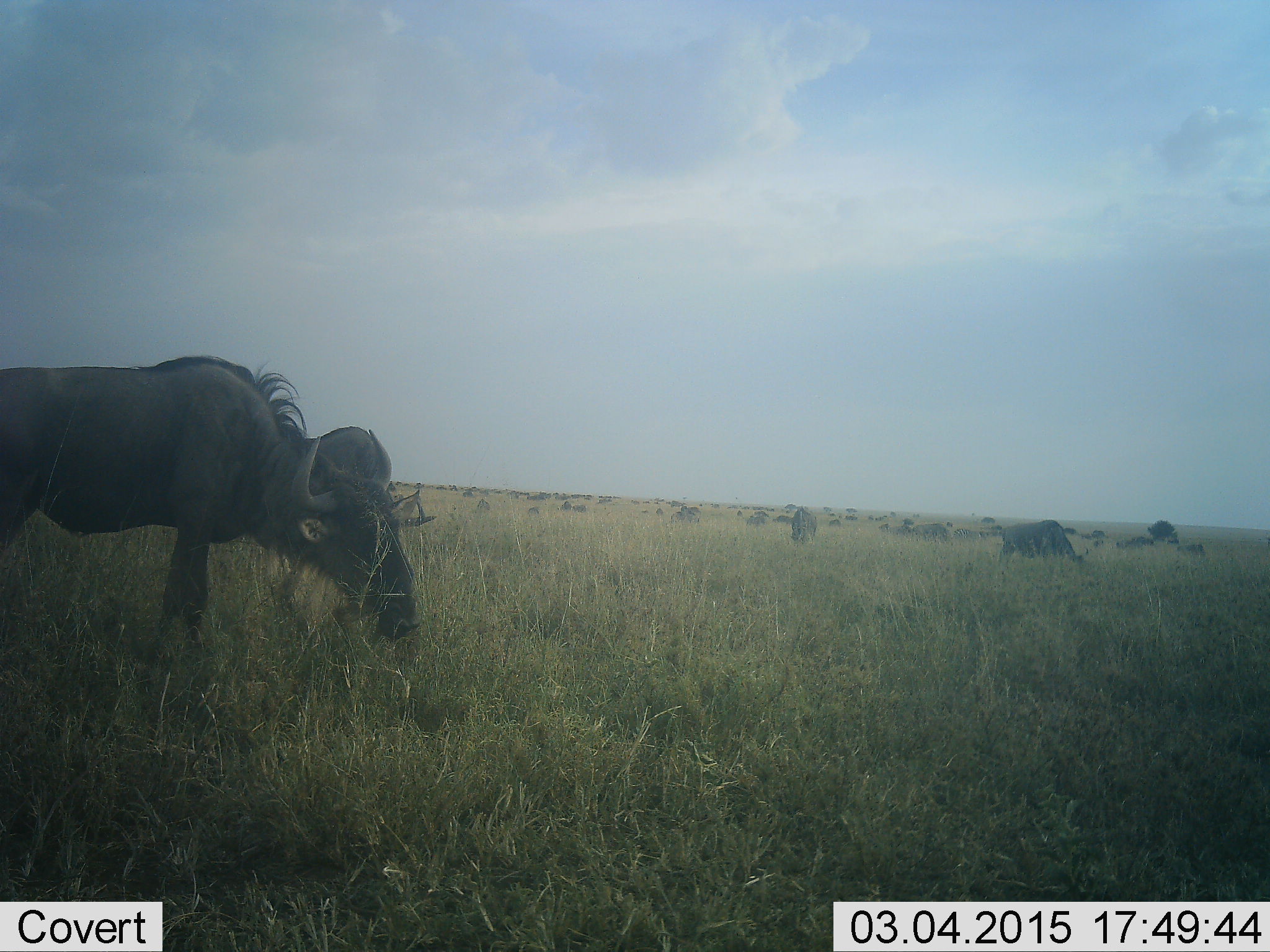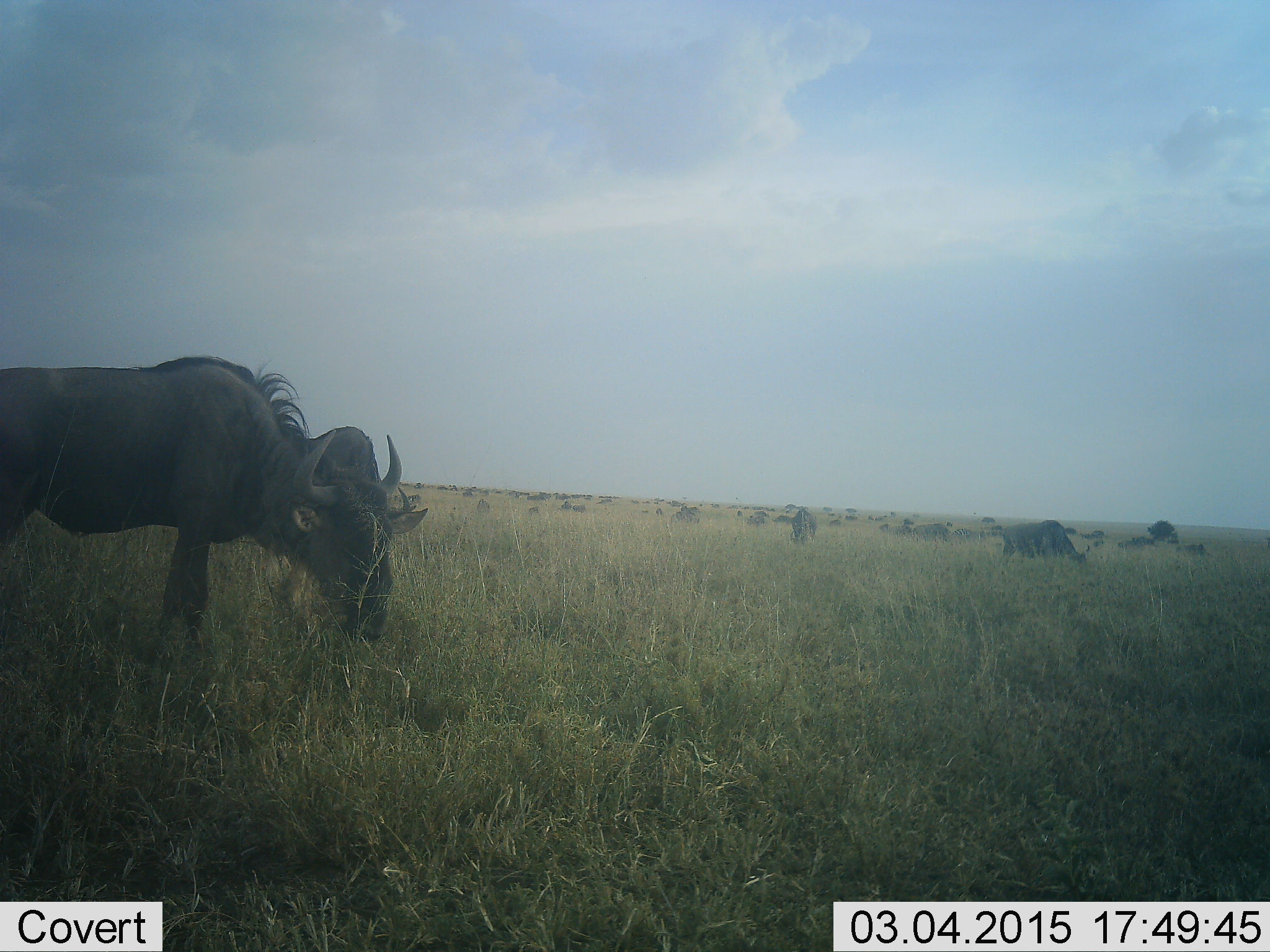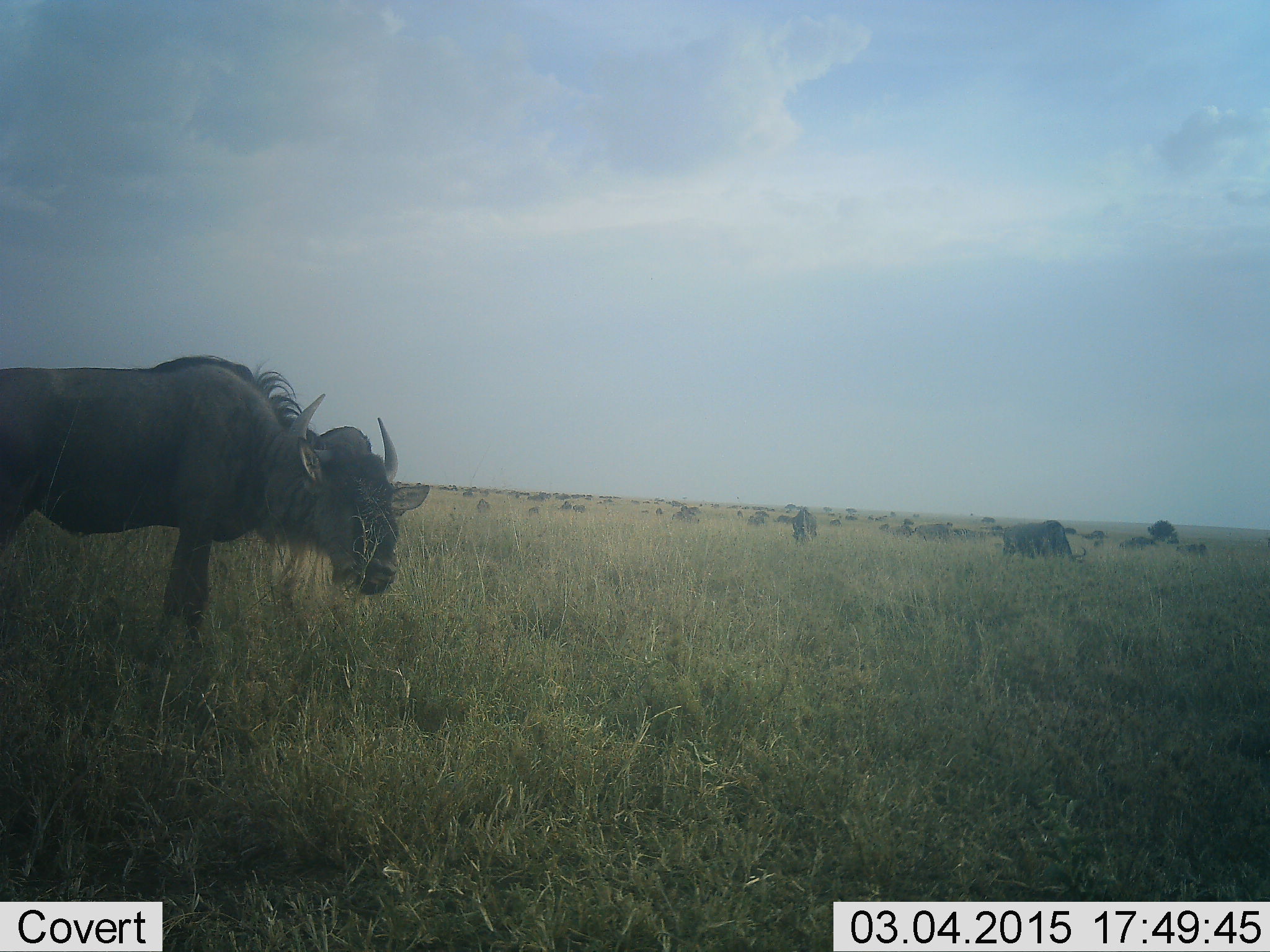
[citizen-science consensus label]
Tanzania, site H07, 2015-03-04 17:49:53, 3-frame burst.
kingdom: Animalia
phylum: Chordata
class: Mammalia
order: Artiodactyla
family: Bovidae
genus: Connochaetes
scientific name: Connochaetes taurinus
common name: blue wildebeest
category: wildebeest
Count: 11-50.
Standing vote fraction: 70%.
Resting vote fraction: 10%.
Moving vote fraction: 30%.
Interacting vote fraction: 0%.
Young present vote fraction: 0%.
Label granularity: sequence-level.